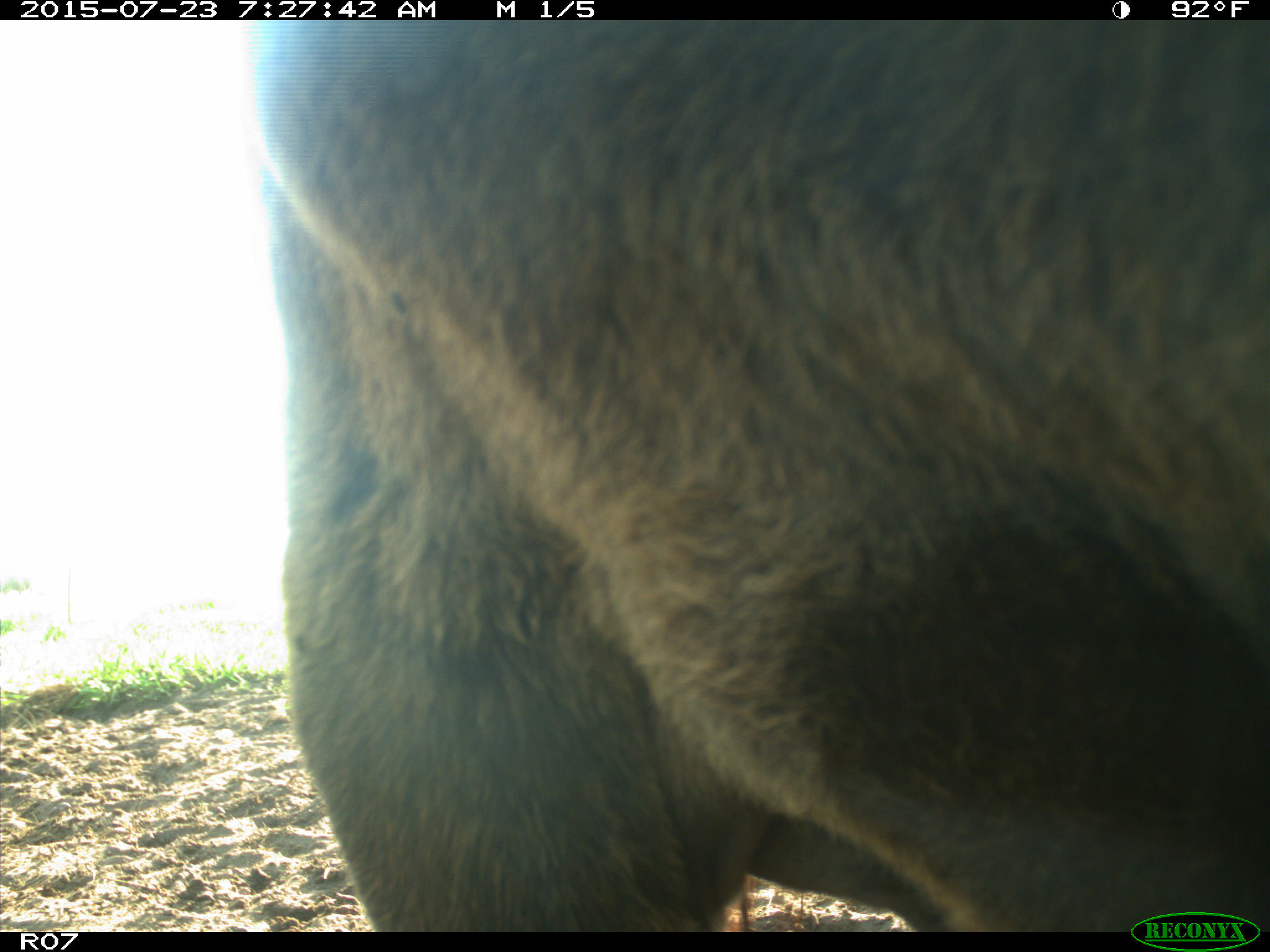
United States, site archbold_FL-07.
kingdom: Animalia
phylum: Chordata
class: Mammalia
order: Artiodactyla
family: Bovidae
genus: Bos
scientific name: Bos taurus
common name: domestic cow